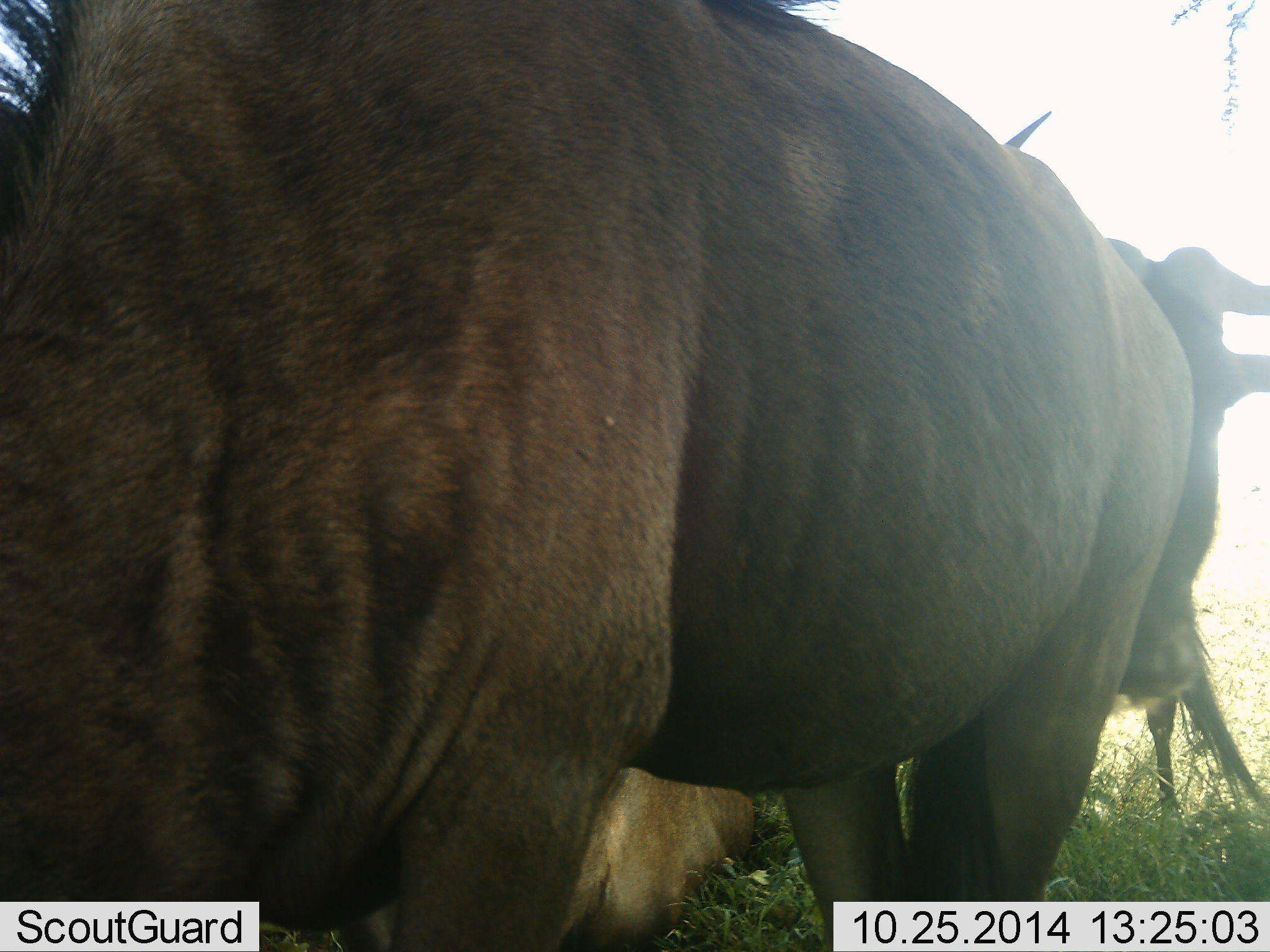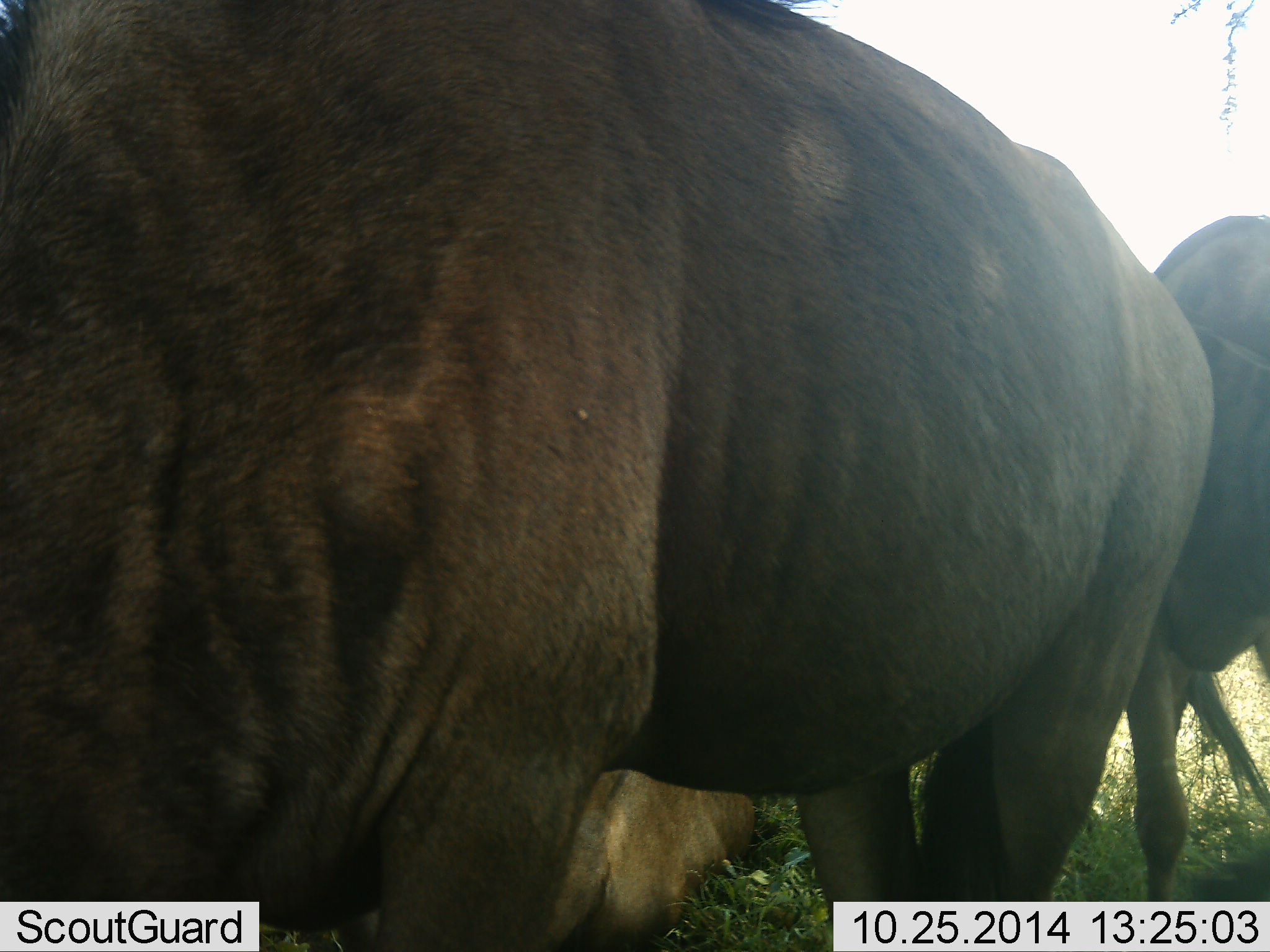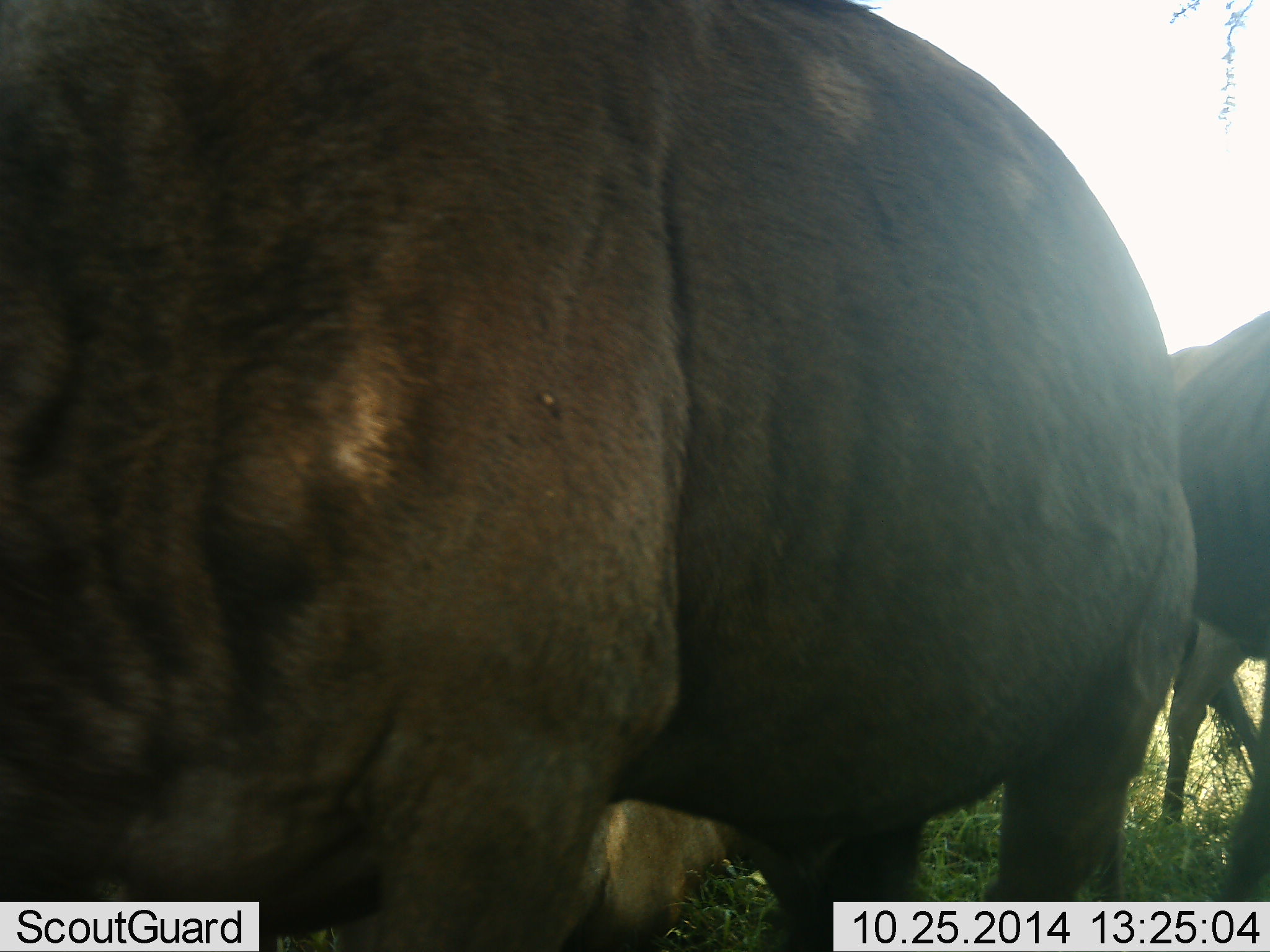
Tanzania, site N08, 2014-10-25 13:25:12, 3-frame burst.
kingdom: Animalia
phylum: Chordata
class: Mammalia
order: Artiodactyla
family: Bovidae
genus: Connochaetes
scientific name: Connochaetes taurinus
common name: blue wildebeest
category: wildebeest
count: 3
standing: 100%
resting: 60%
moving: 30%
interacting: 0%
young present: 0%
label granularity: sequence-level